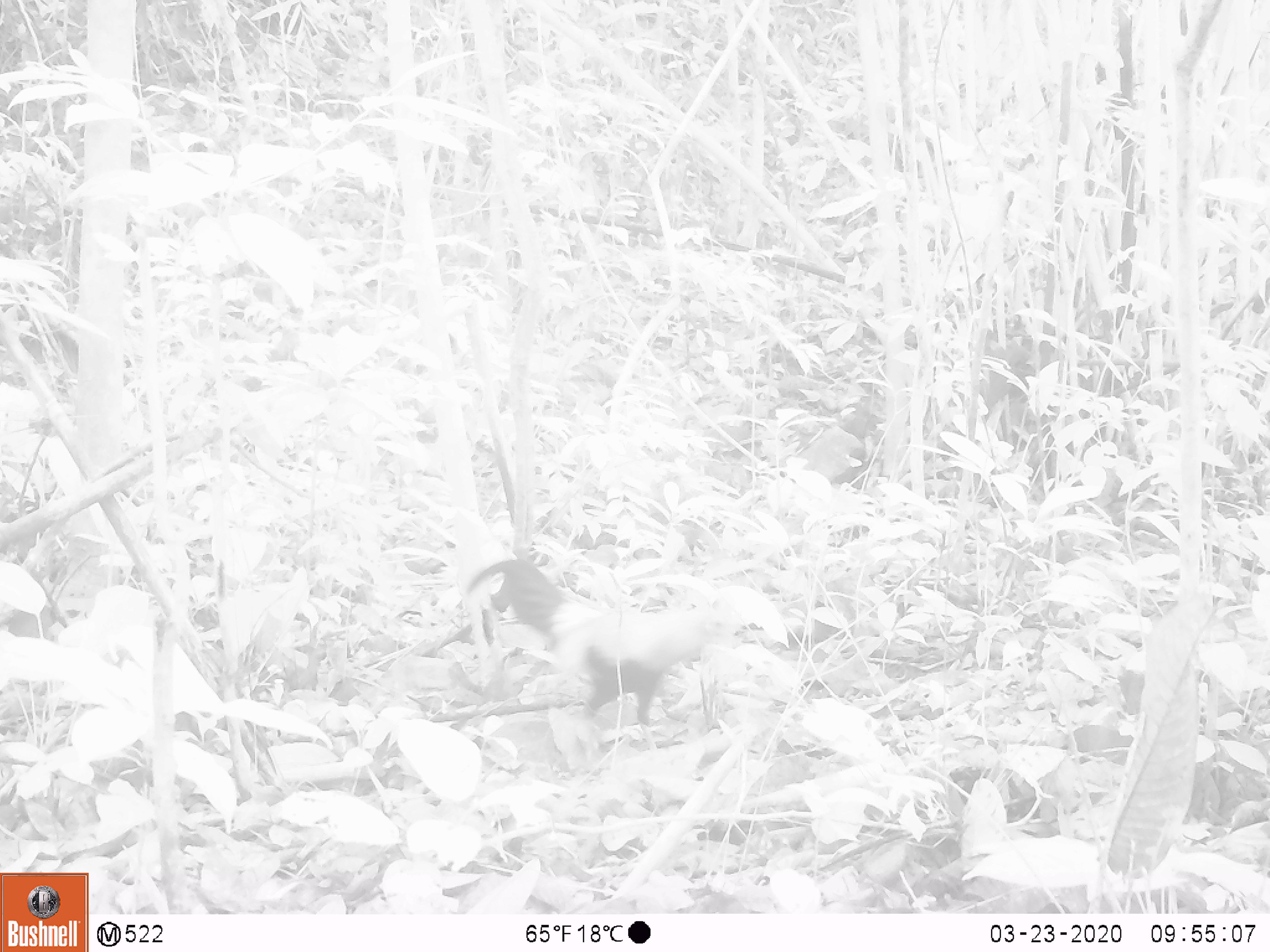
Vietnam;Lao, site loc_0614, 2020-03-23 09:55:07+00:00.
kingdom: Animalia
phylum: Chordata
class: Aves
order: Galliformes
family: Phasianidae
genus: Gallus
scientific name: Gallus gallus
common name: red junglefowl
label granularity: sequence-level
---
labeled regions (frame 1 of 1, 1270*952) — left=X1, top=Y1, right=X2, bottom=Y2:
red junglefowl: left=466, top=557, right=741, bottom=770